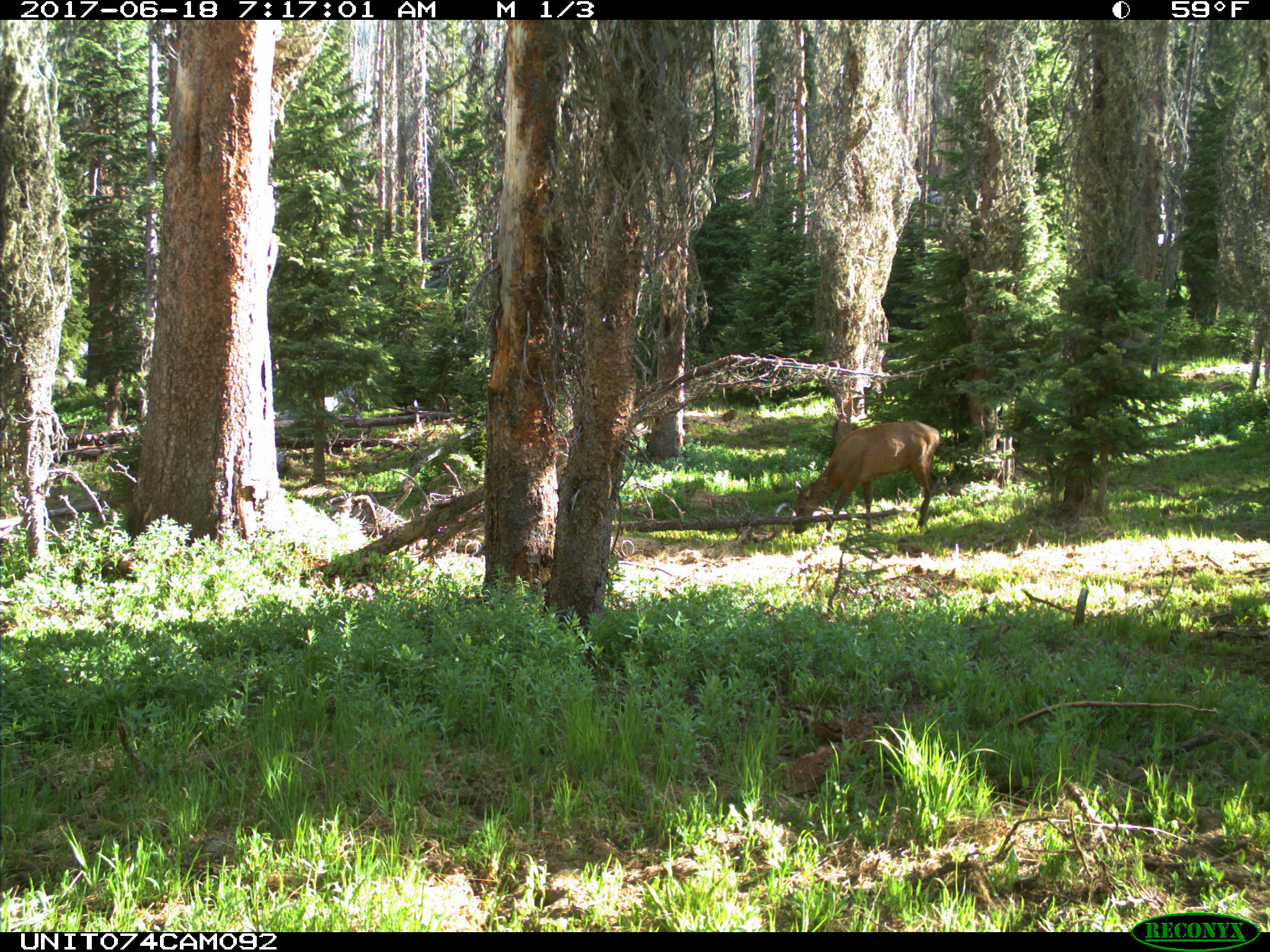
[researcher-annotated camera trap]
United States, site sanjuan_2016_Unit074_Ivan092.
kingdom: Animalia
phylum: Chordata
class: Mammalia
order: Artiodactyla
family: Cervidae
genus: Cervus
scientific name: Cervus elaphus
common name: red deer